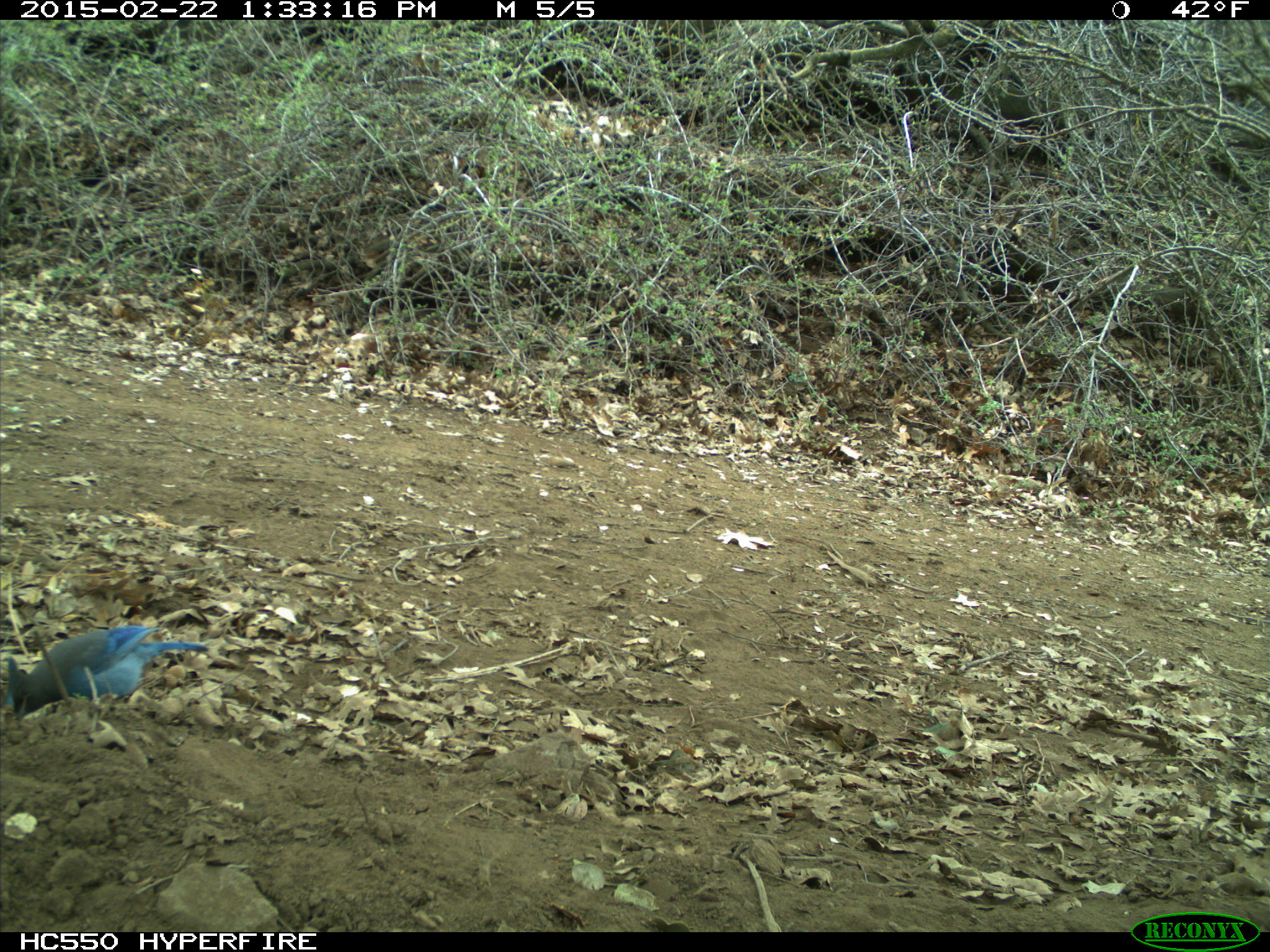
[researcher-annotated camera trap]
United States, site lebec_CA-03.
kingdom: Animalia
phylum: Chordata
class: Aves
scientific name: Aves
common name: birds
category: unidentified bird